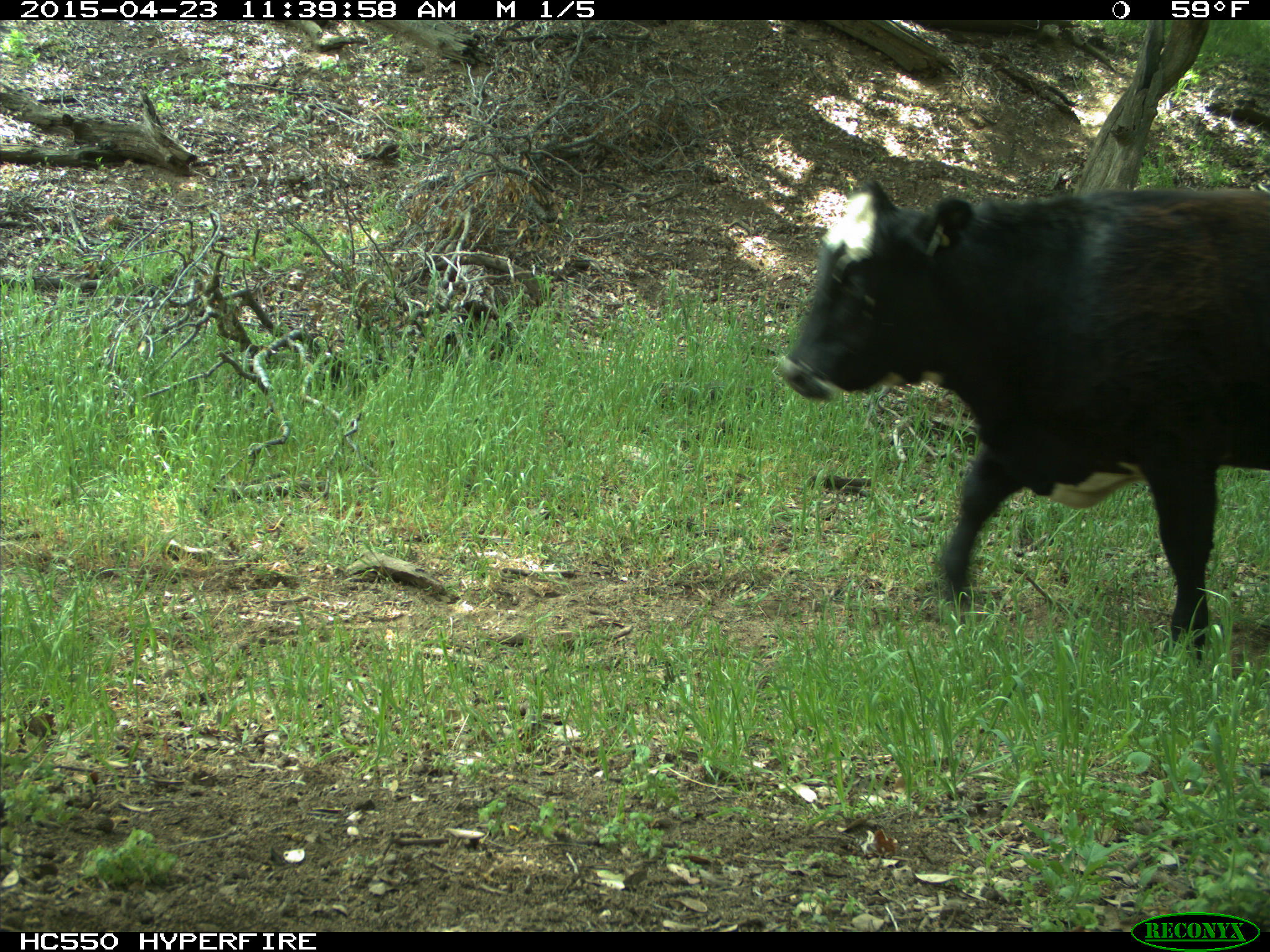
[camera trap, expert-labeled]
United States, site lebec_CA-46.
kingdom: Animalia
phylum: Chordata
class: Mammalia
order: Artiodactyla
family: Bovidae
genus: Bos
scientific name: Bos taurus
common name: domestic cow